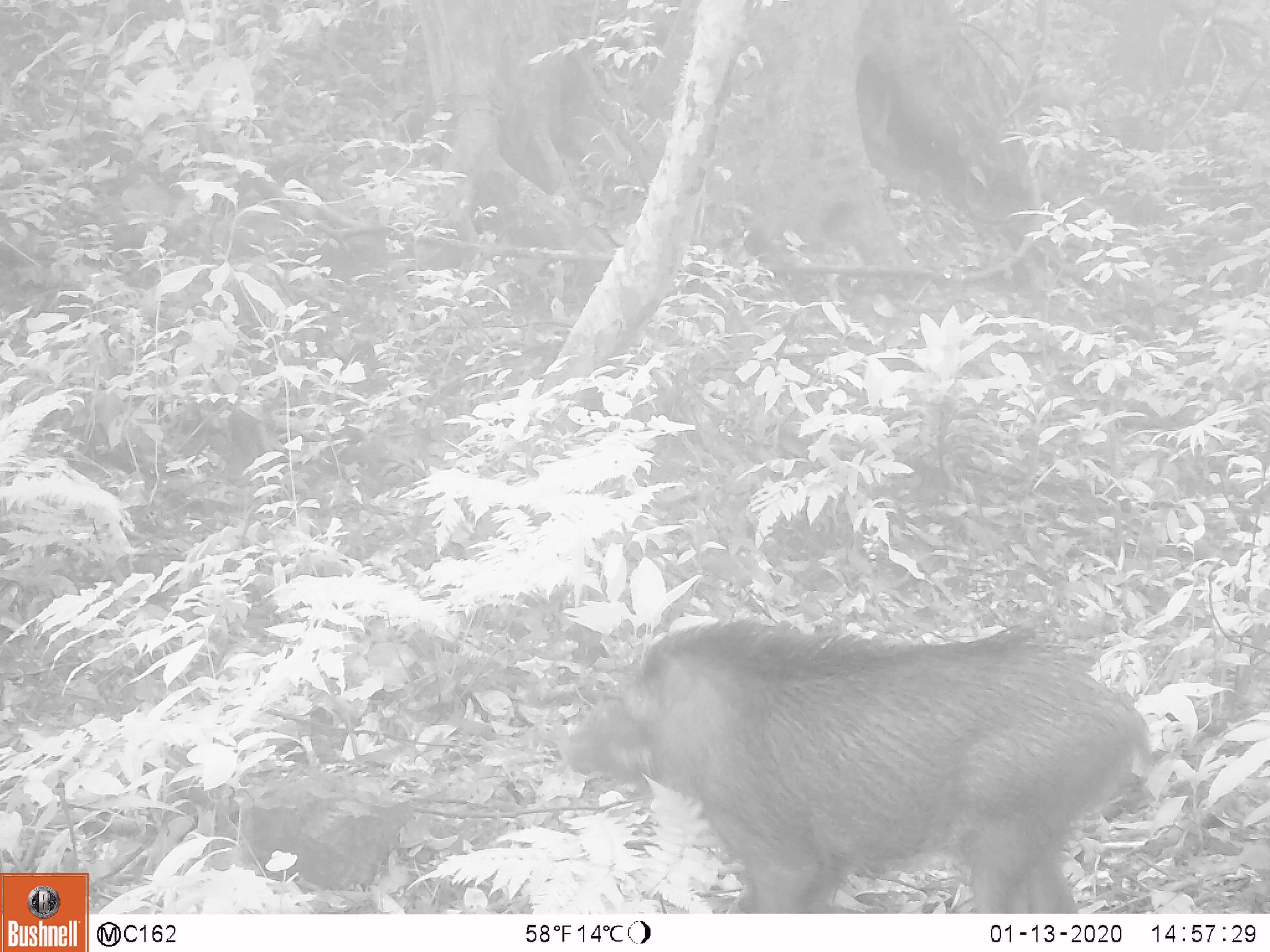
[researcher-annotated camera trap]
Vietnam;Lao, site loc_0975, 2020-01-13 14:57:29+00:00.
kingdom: Animalia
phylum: Chordata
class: Mammalia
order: Artiodactyla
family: Suidae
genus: Sus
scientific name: Sus scrofa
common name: eurasian wild pig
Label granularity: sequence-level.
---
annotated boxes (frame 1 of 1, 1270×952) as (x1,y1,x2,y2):
eurasian wild pig: (549,611,1158,911)